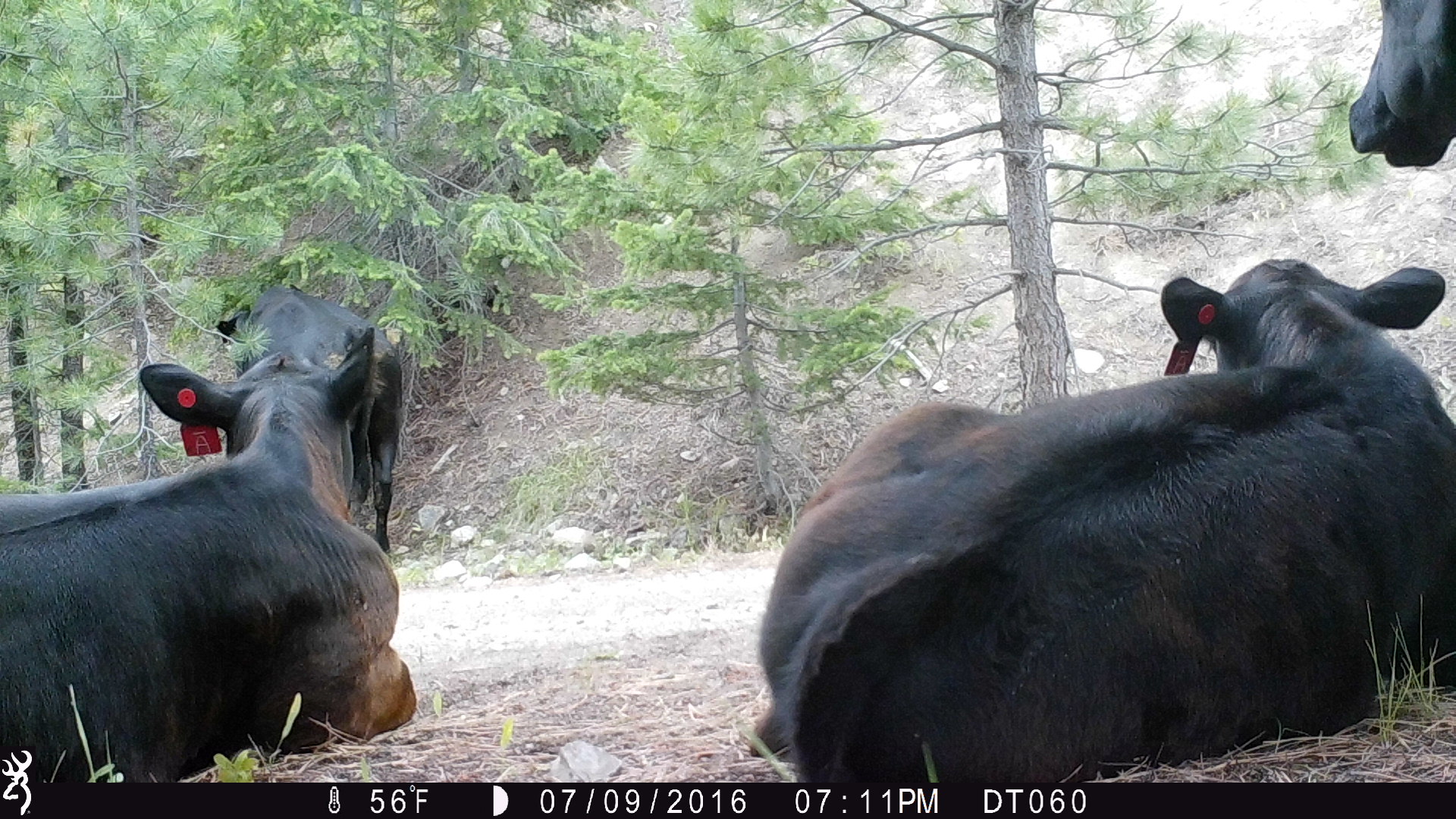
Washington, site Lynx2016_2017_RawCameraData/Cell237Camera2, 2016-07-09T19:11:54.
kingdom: Animalia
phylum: Chordata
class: Mammalia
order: Artiodactyla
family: Bovidae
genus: Bos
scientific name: Bos taurus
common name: domestic cattle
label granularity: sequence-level